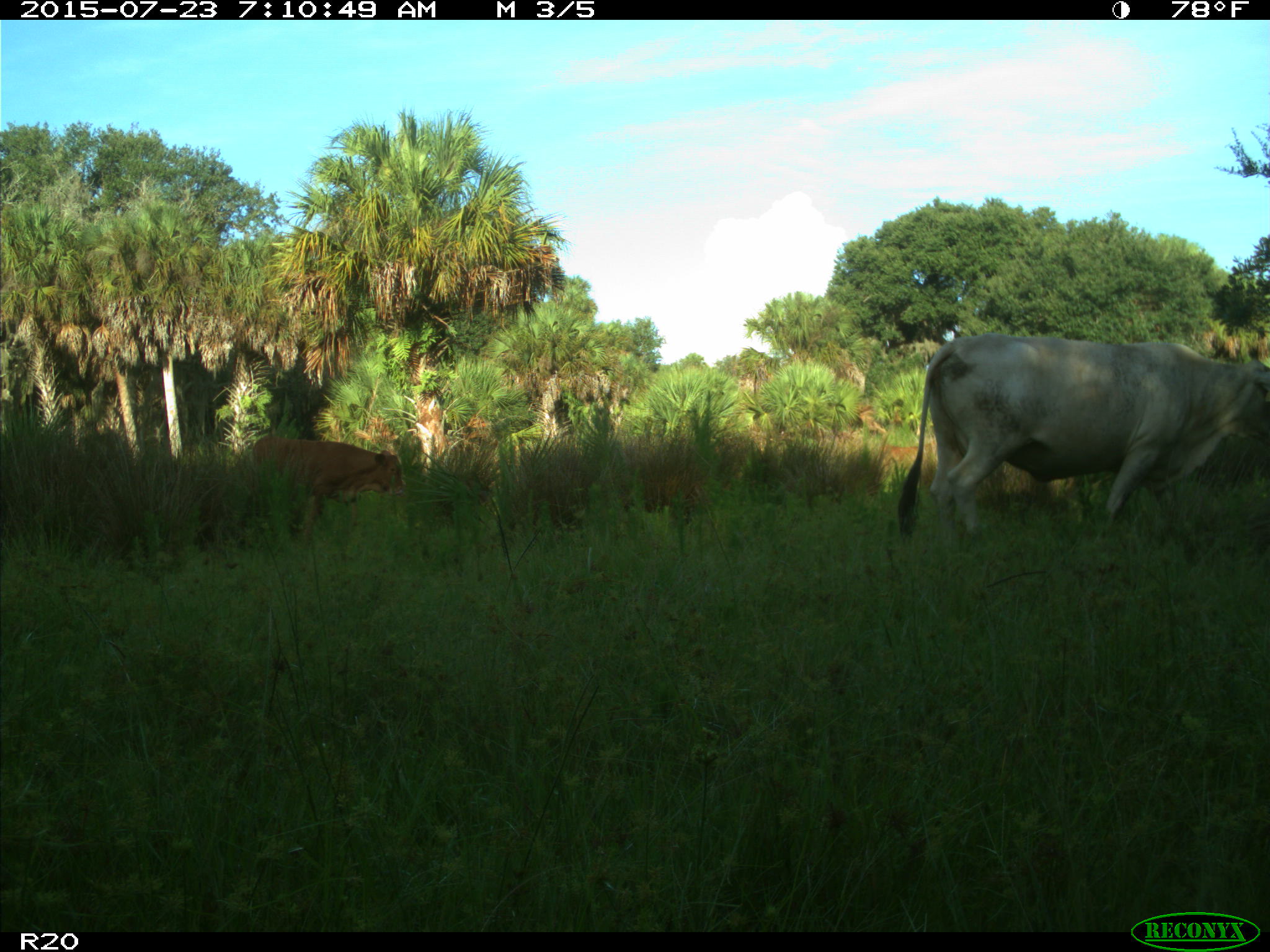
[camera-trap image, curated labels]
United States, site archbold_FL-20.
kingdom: Animalia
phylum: Chordata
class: Mammalia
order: Artiodactyla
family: Bovidae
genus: Bos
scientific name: Bos taurus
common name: domestic cow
Bos taurus (domestic cow).